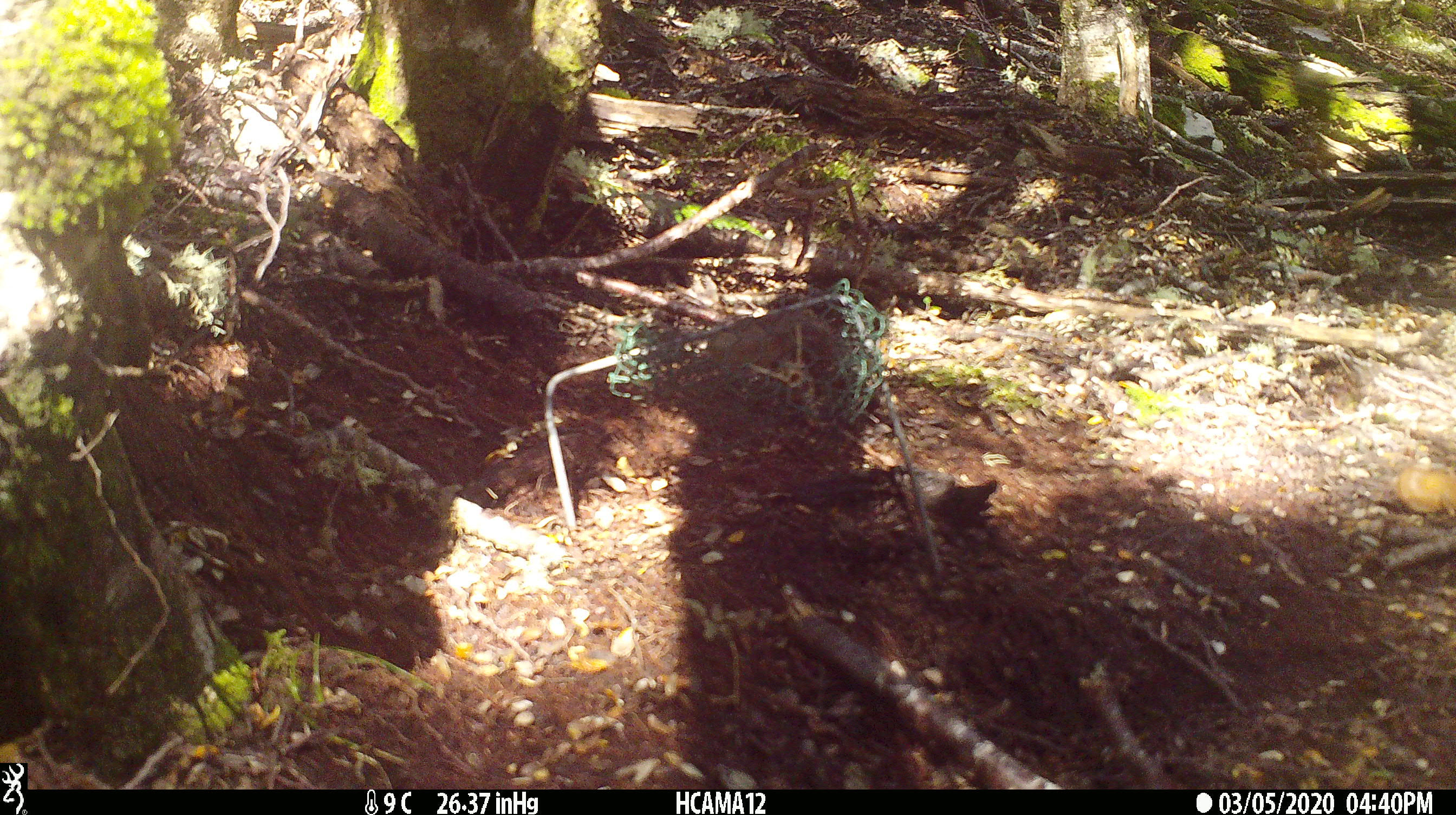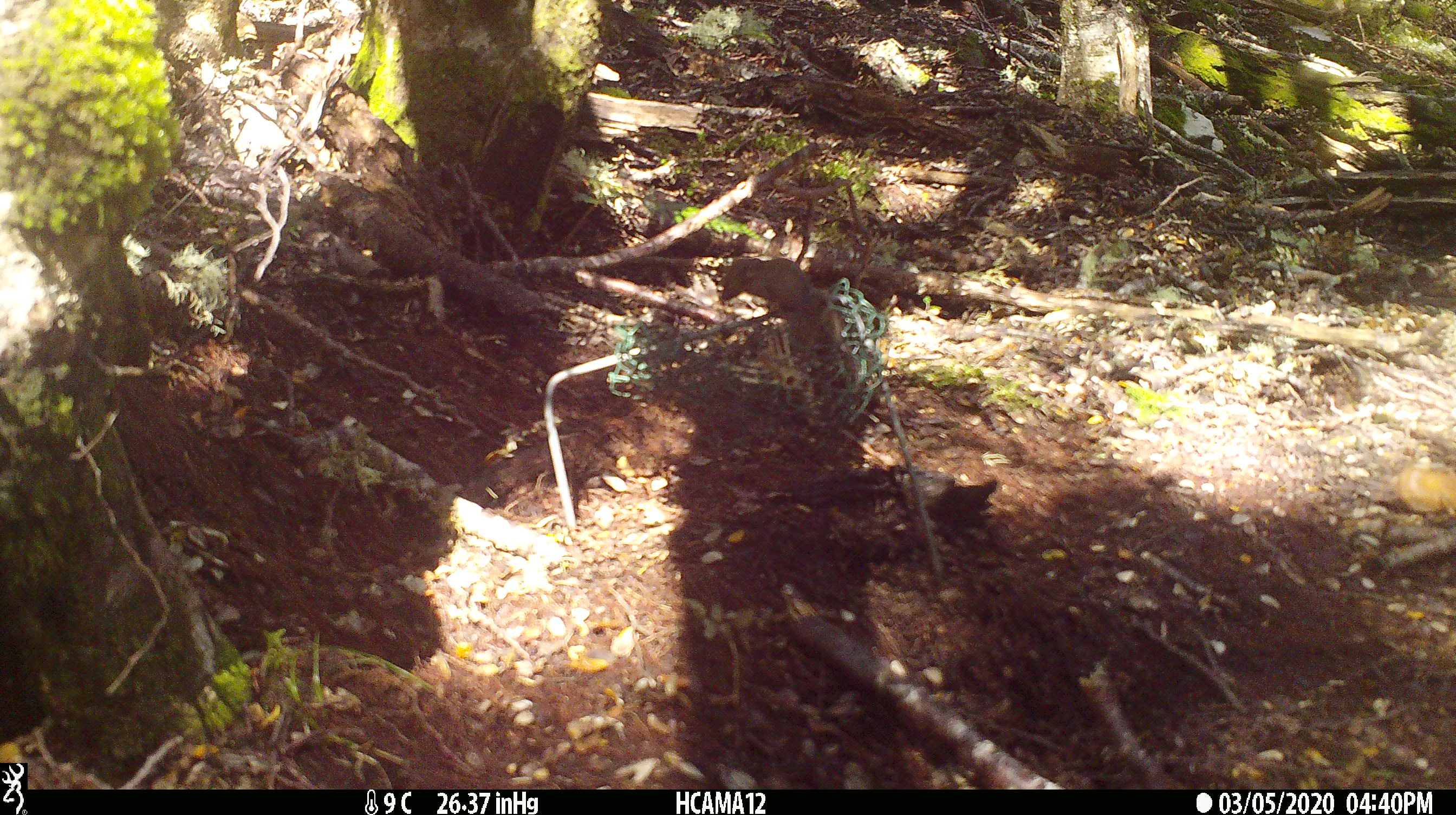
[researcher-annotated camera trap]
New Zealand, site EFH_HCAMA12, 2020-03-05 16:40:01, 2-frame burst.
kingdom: Animalia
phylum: Chordata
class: Mammalia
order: Rodentia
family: Muridae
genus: Mus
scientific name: Mus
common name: mouse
Mouse (Mus).